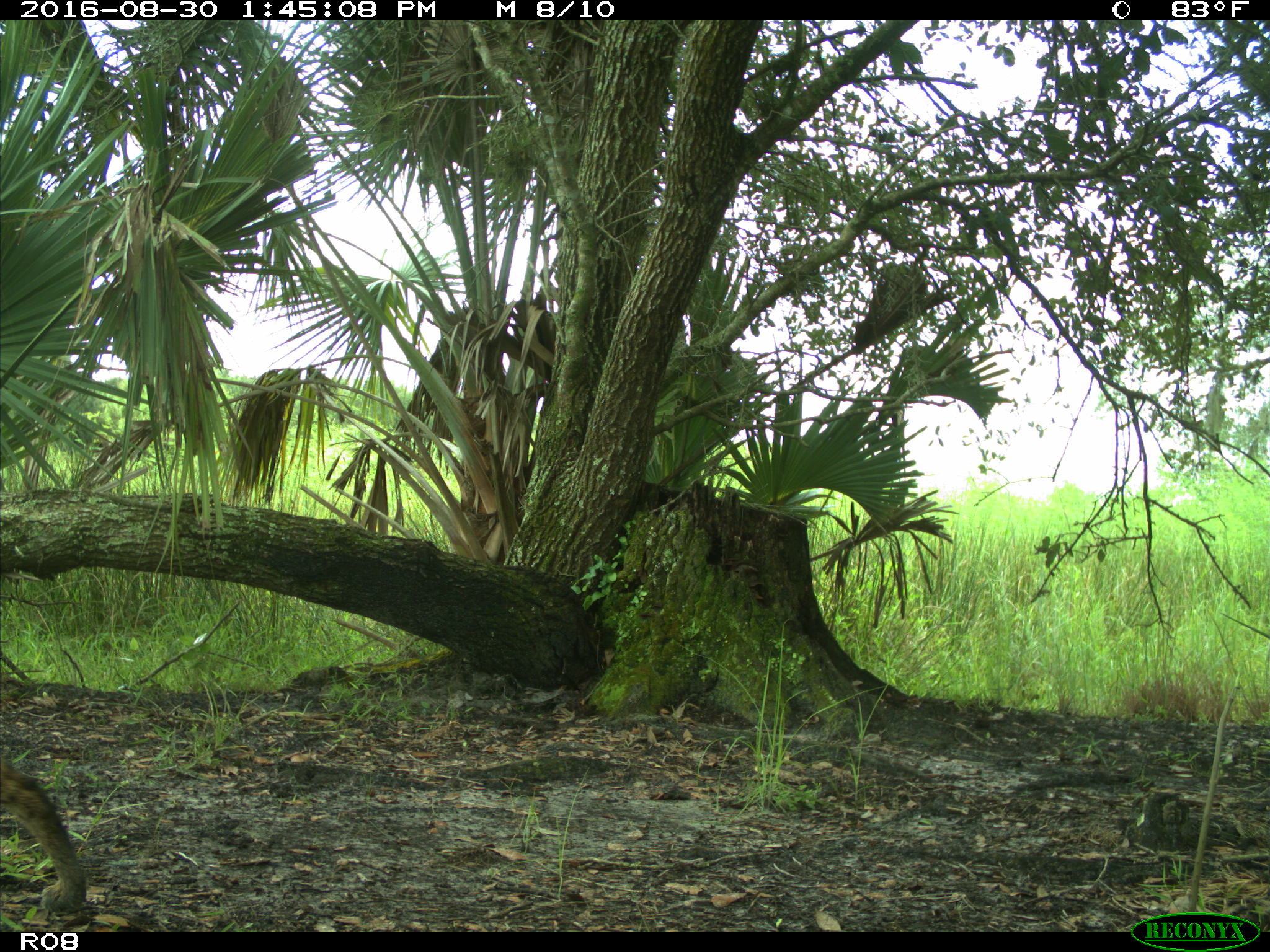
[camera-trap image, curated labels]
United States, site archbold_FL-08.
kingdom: Animalia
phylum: Chordata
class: Mammalia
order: Carnivora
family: Felidae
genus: Lynx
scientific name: Lynx rufus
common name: bobcat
Lynx rufus (bobcat).